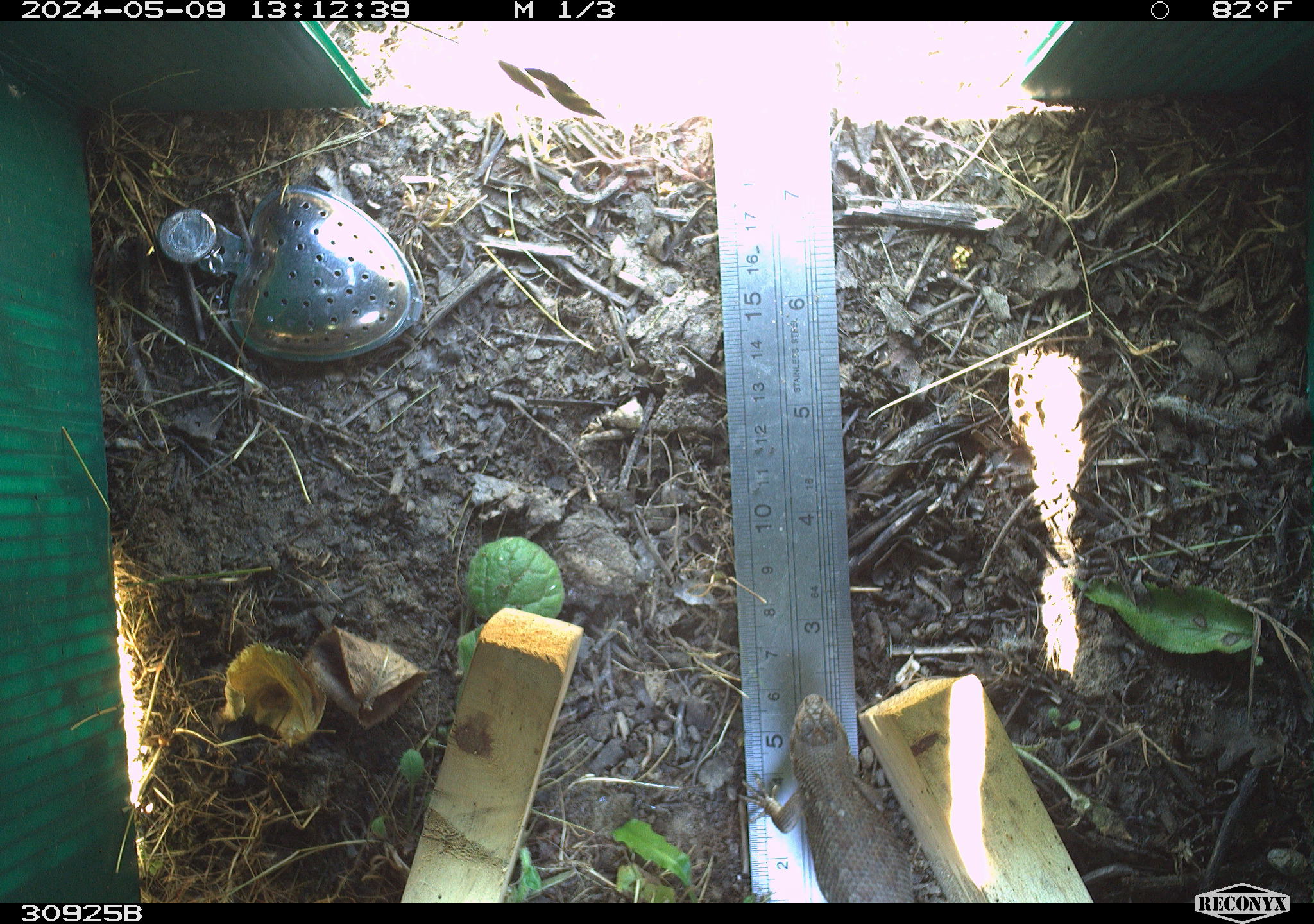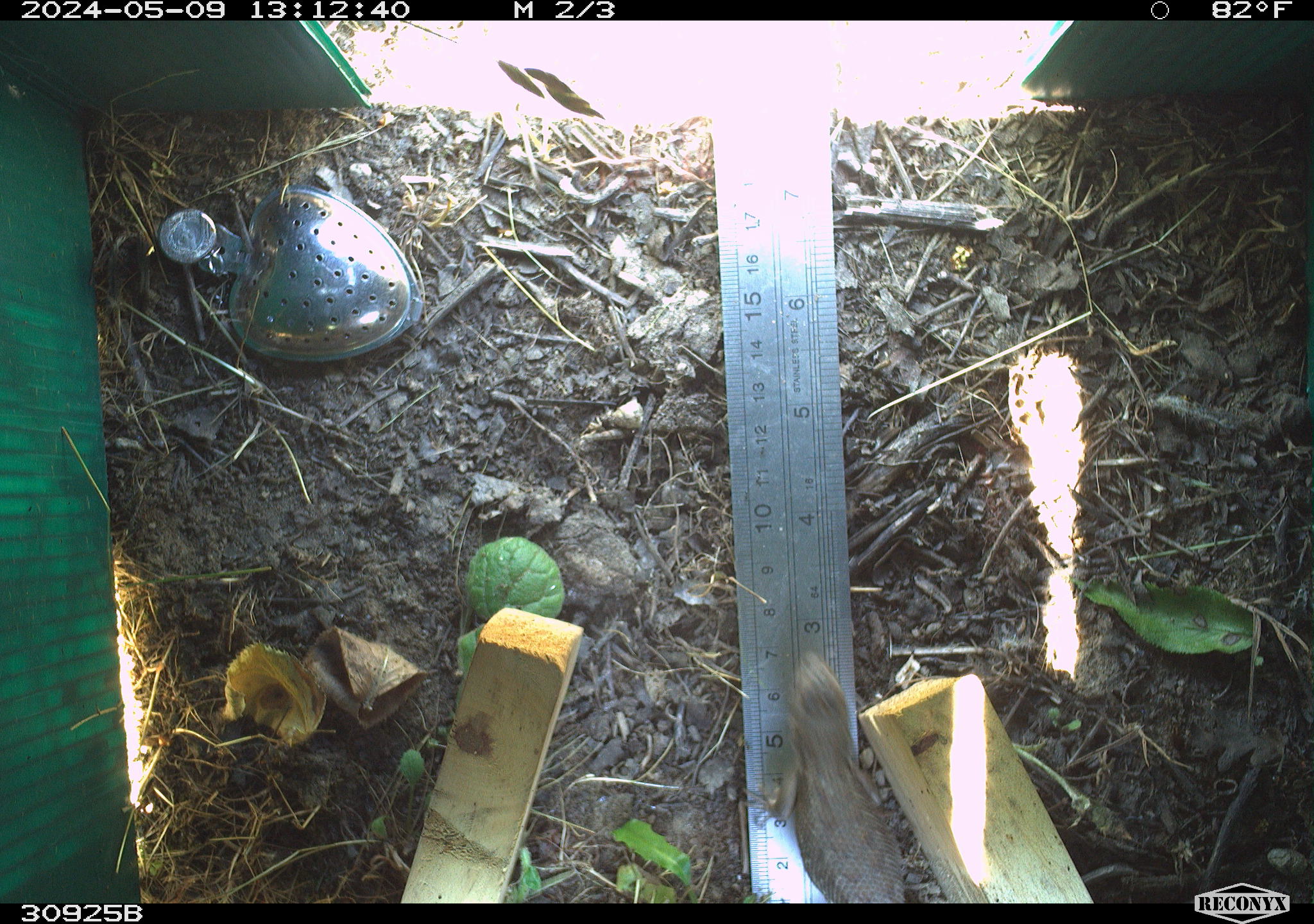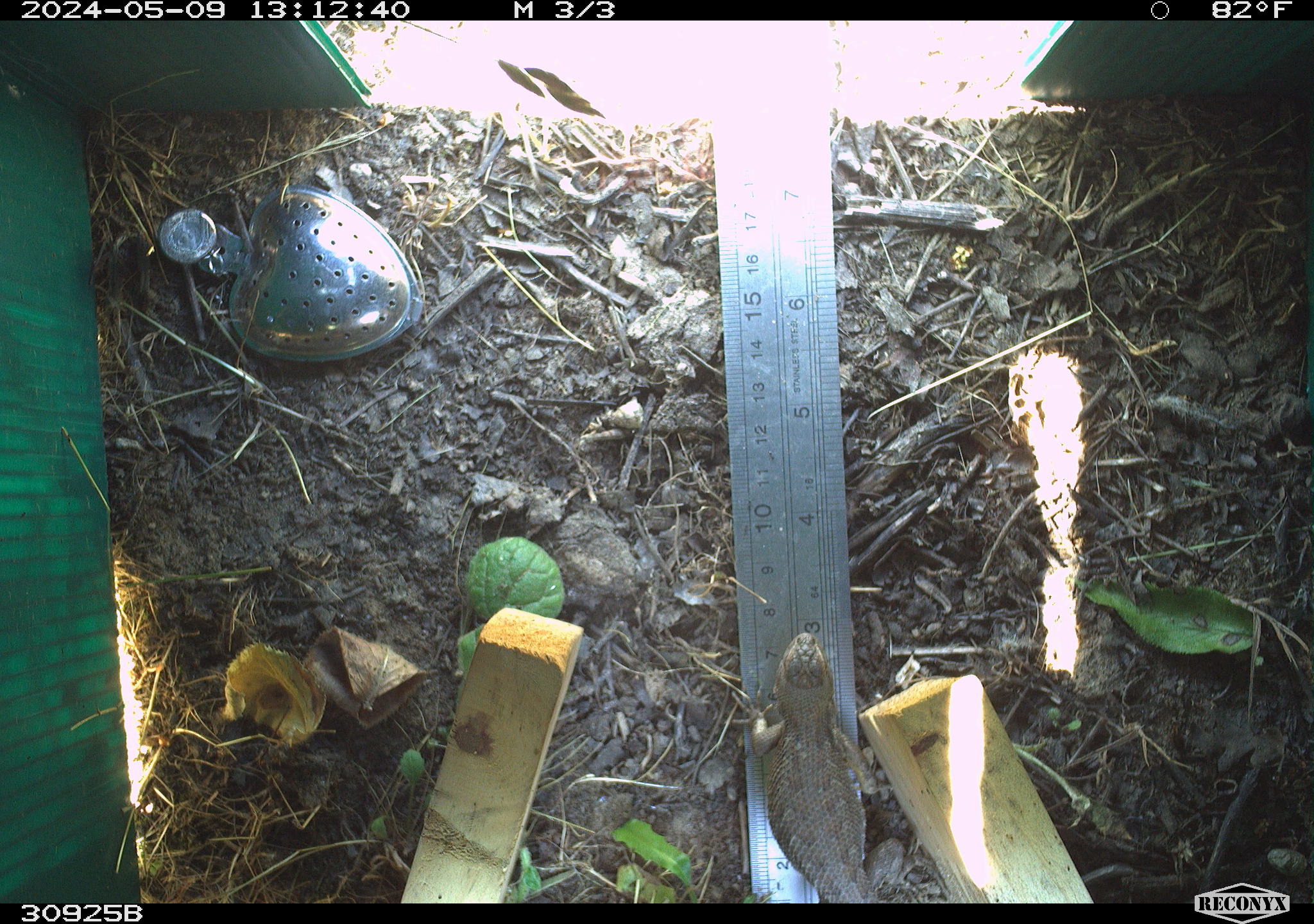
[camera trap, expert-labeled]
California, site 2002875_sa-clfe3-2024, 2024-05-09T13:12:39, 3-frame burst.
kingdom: Animalia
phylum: Chordata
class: Reptilia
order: Squamata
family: Phrynosomatidae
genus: Sceloporus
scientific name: Sceloporus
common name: spiny lizards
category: sceloporus species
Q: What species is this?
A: Sceloporus species (spiny lizards) (Sceloporus).